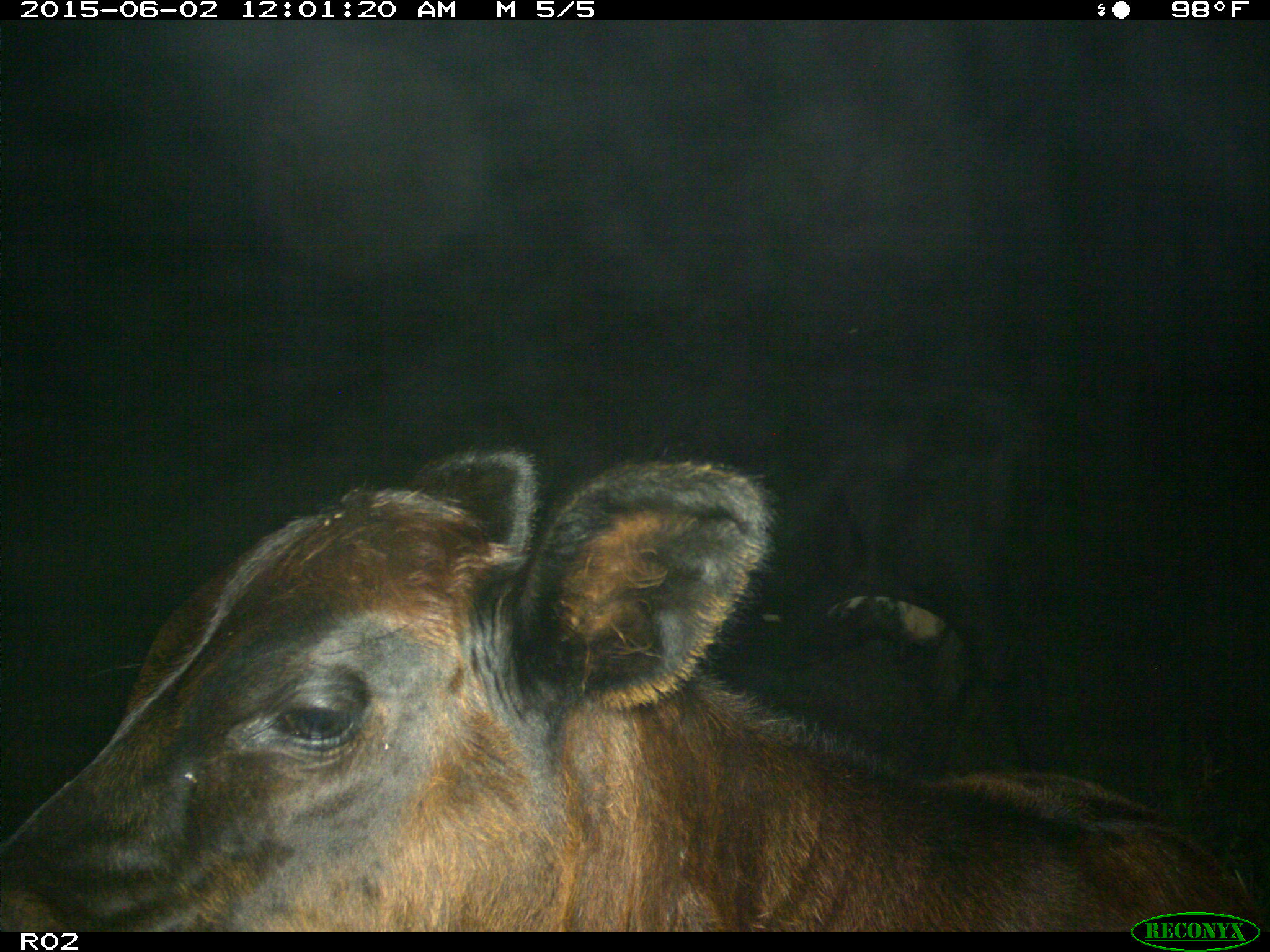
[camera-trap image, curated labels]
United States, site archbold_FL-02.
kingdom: Animalia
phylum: Chordata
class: Mammalia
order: Artiodactyla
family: Bovidae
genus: Bos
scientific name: Bos taurus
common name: domestic cow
Bos taurus (domestic cow).